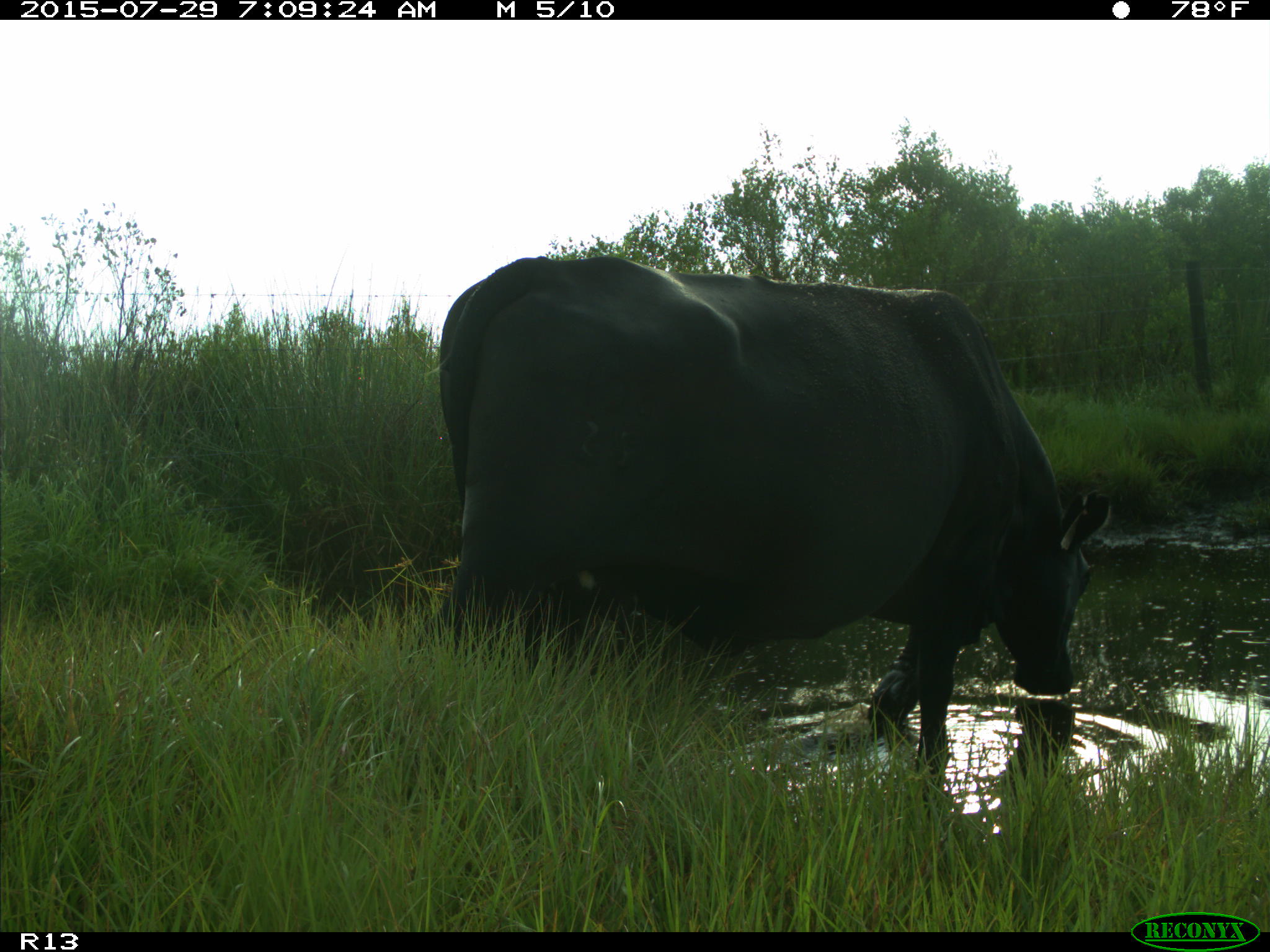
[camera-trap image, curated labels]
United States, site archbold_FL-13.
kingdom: Animalia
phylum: Chordata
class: Mammalia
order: Artiodactyla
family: Bovidae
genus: Bos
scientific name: Bos taurus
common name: domestic cow